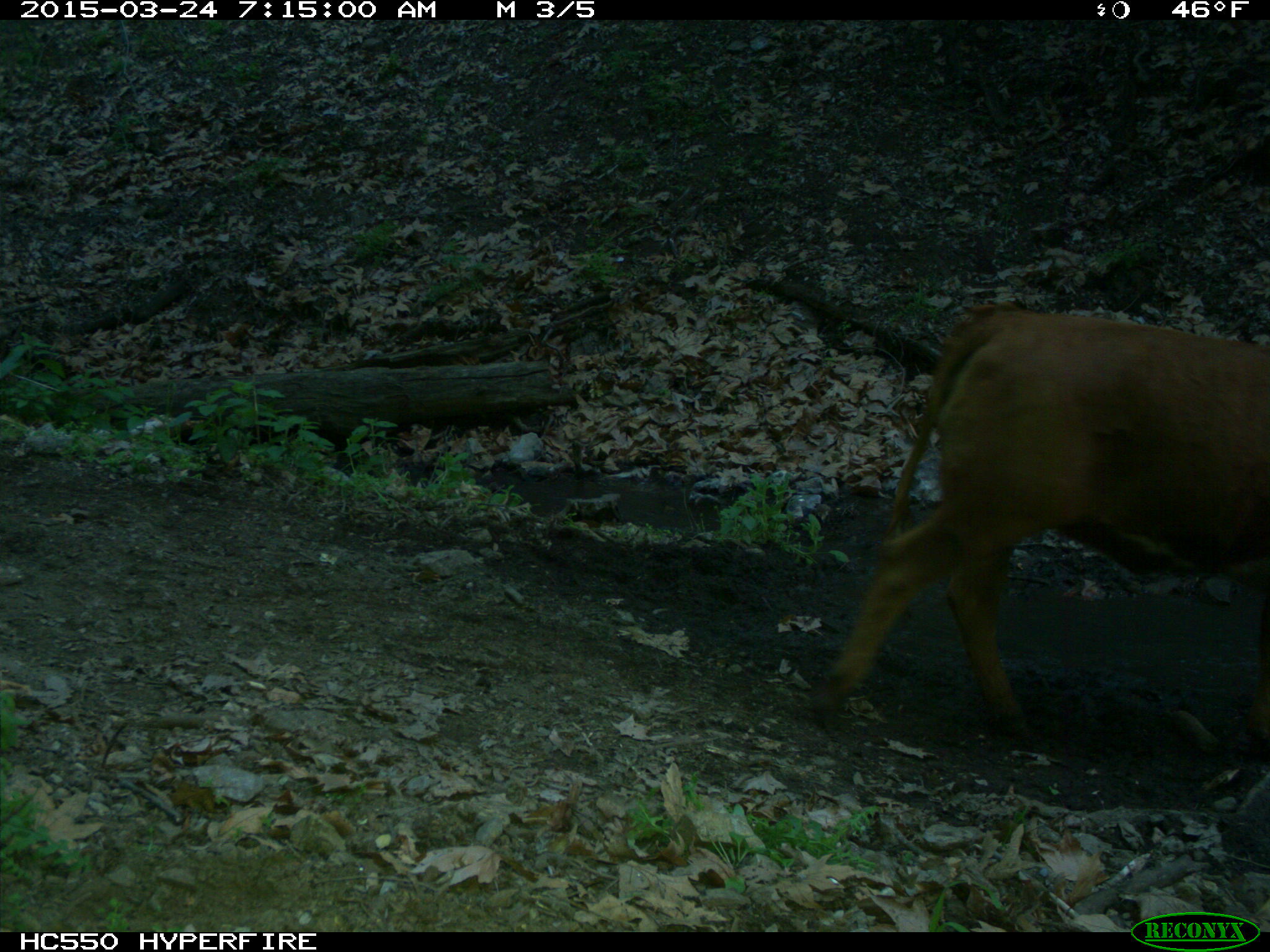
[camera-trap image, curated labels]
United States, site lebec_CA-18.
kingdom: Animalia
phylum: Chordata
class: Mammalia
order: Artiodactyla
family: Bovidae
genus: Bos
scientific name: Bos taurus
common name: domestic cow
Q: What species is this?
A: Bos taurus (domestic cow).